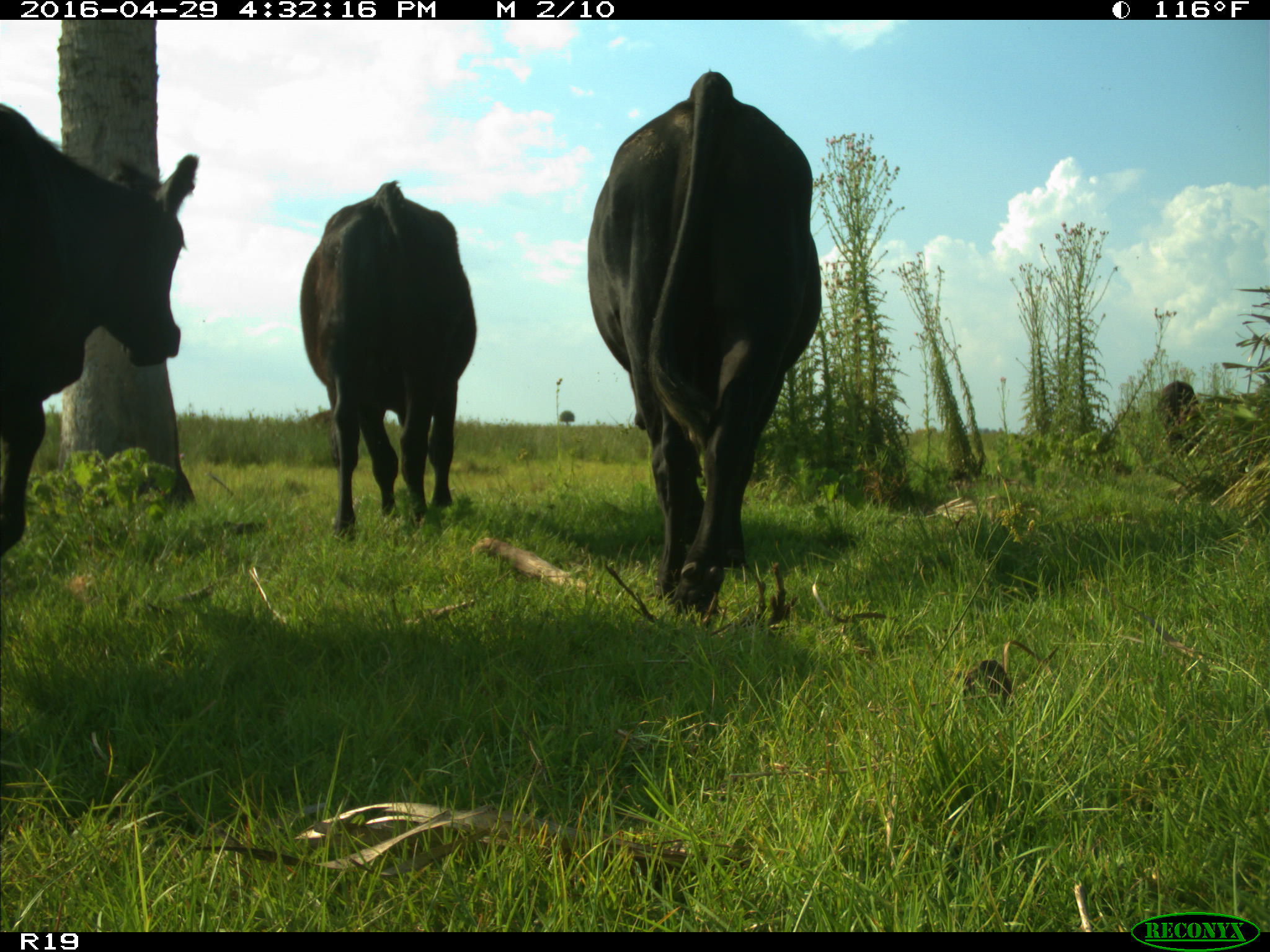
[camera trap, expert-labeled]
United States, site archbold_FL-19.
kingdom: Animalia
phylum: Chordata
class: Mammalia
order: Artiodactyla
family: Bovidae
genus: Bos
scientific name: Bos taurus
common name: domestic cow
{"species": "Bos taurus (domestic cow)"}